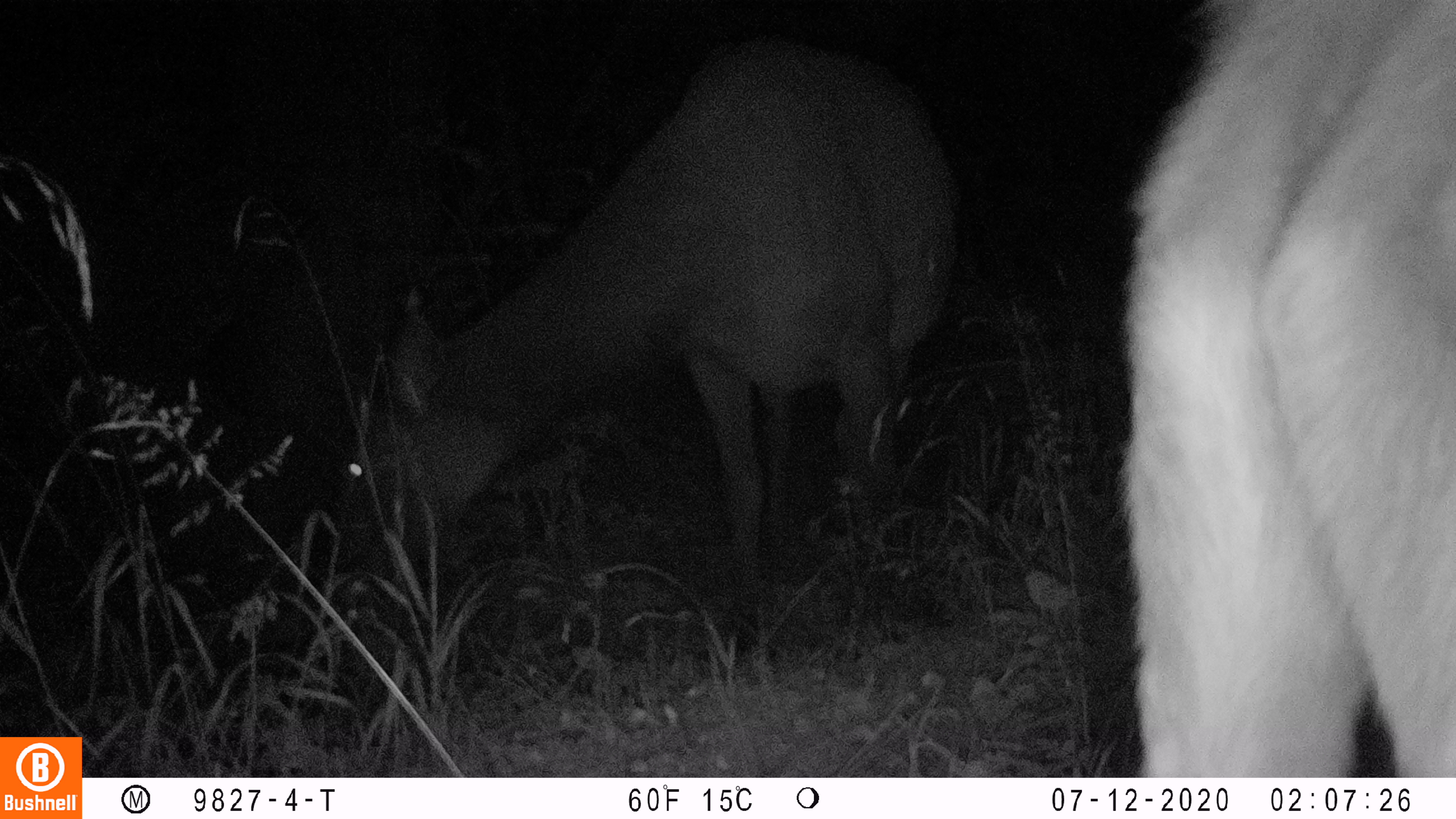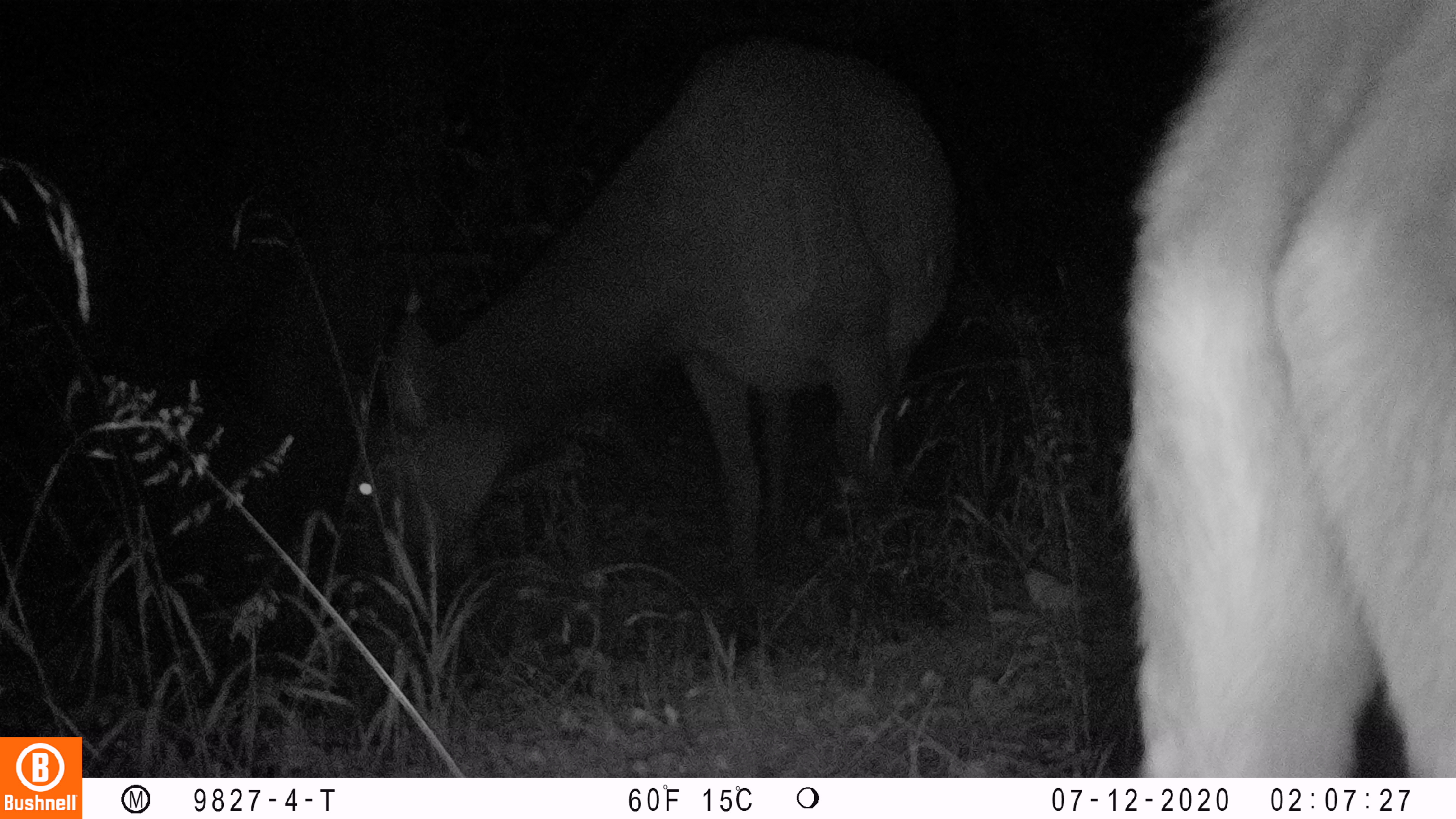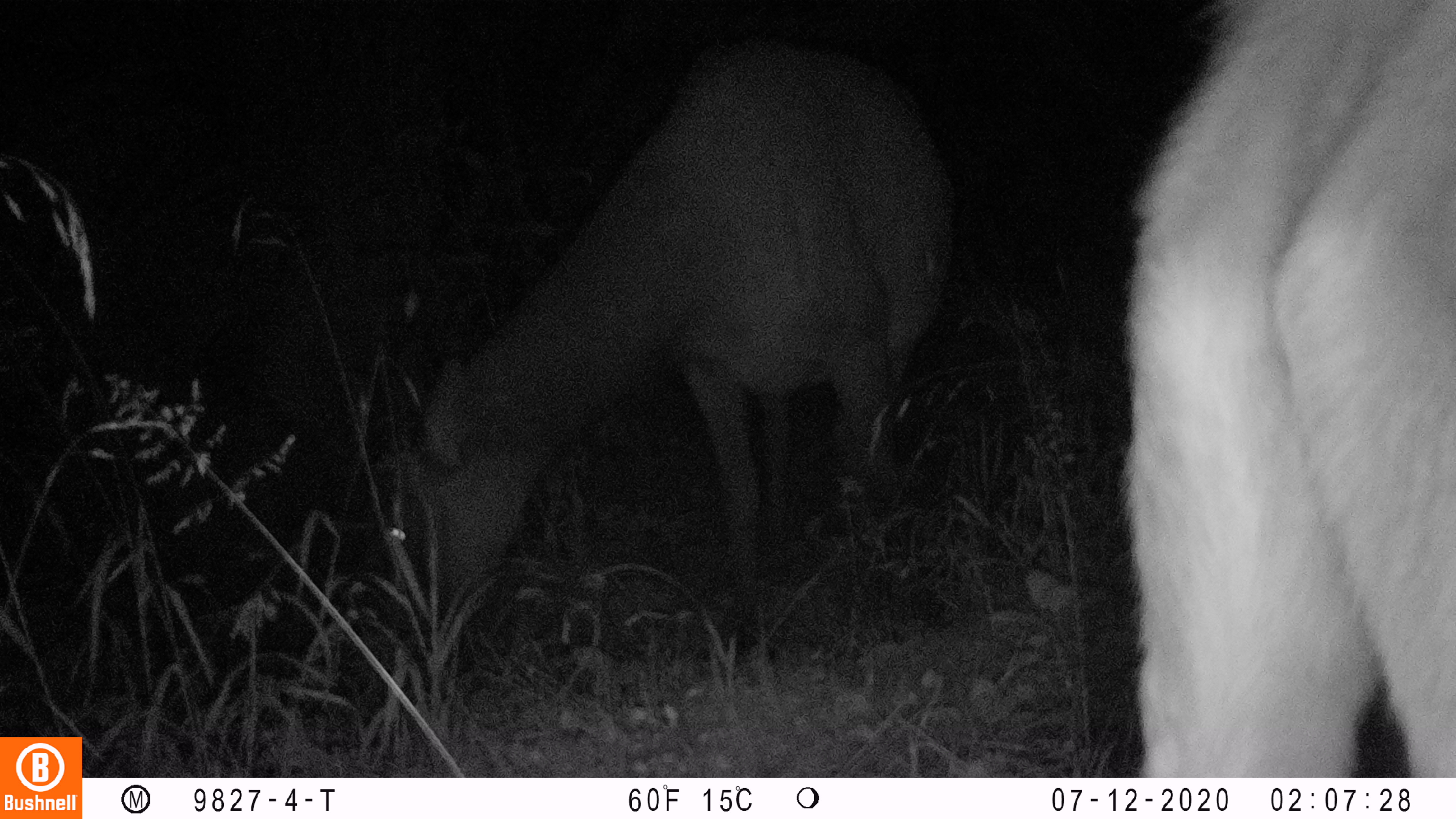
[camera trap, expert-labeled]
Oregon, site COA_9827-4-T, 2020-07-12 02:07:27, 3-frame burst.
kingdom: Animalia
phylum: Chordata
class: Mammalia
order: Artiodactyla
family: Cervidae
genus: Cervus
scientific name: Cervus canadensis roosevelti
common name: roosevelt elk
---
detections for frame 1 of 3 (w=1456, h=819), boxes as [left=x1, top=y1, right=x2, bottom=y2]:
roosevelt elk: [left=325, top=25, right=960, bottom=594]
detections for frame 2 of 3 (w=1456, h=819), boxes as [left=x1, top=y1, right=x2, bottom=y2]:
roosevelt elk: [left=332, top=21, right=962, bottom=594]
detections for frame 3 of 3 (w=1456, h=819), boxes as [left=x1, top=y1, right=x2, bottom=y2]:
roosevelt elk: [left=376, top=35, right=946, bottom=615]